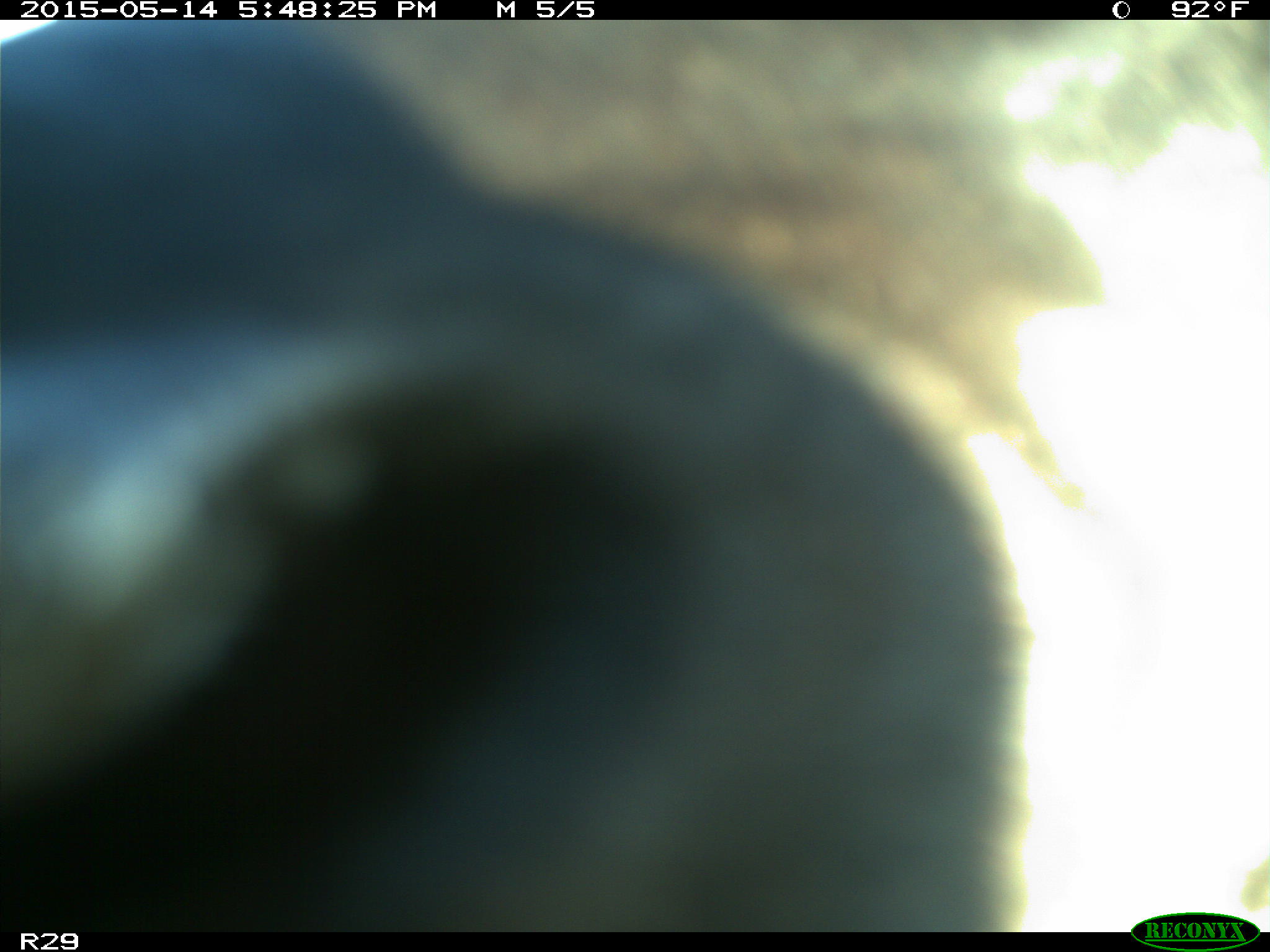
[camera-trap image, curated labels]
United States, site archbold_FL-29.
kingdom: Animalia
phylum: Chordata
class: Mammalia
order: Artiodactyla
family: Bovidae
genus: Bos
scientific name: Bos taurus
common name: domestic cow